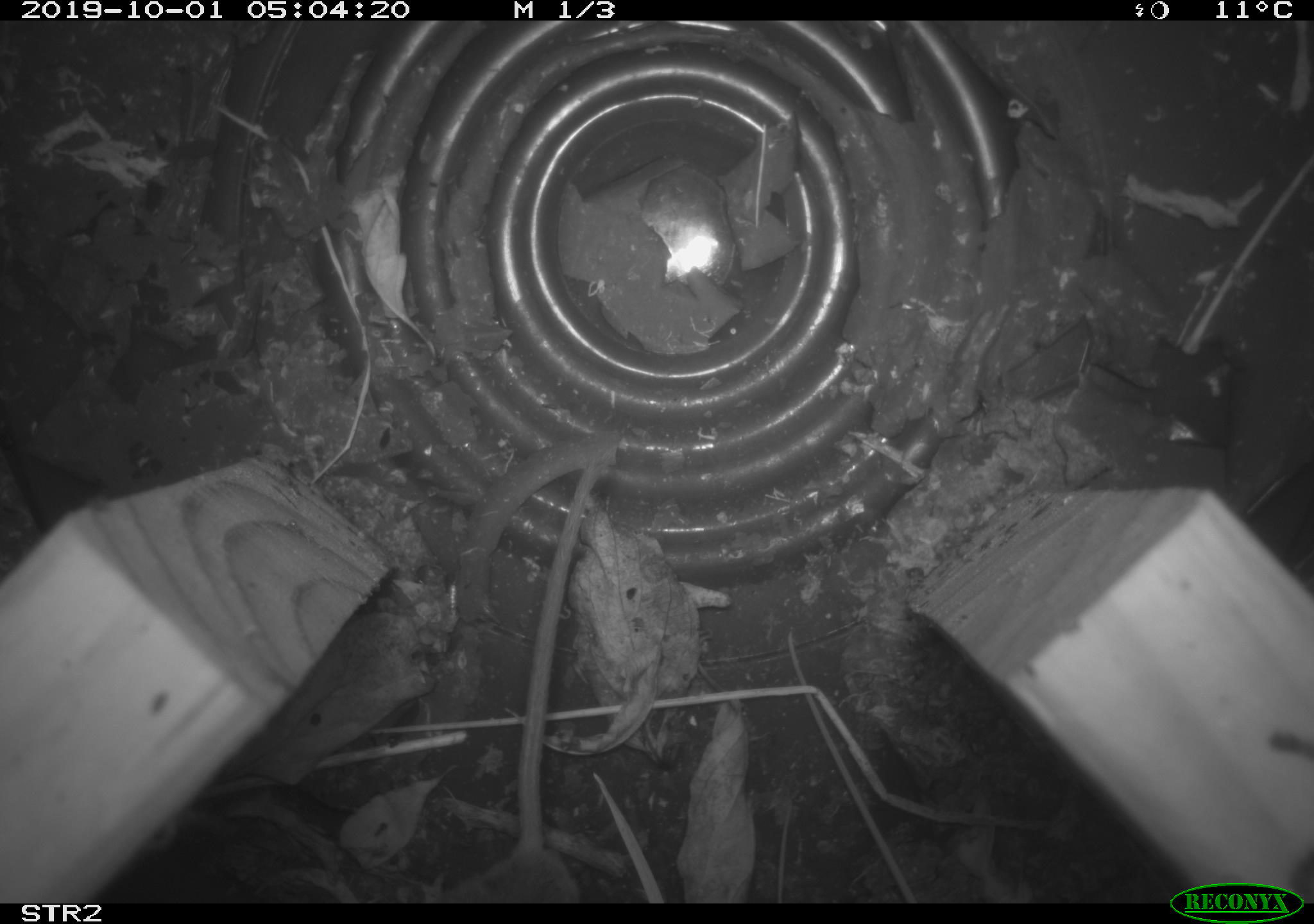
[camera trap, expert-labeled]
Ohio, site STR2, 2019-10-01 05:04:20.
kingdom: Animalia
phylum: Chordata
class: Mammalia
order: Rodentia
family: Cricetidae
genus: Peromyscus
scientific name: Peromyscus leucopus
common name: white-footed mouse